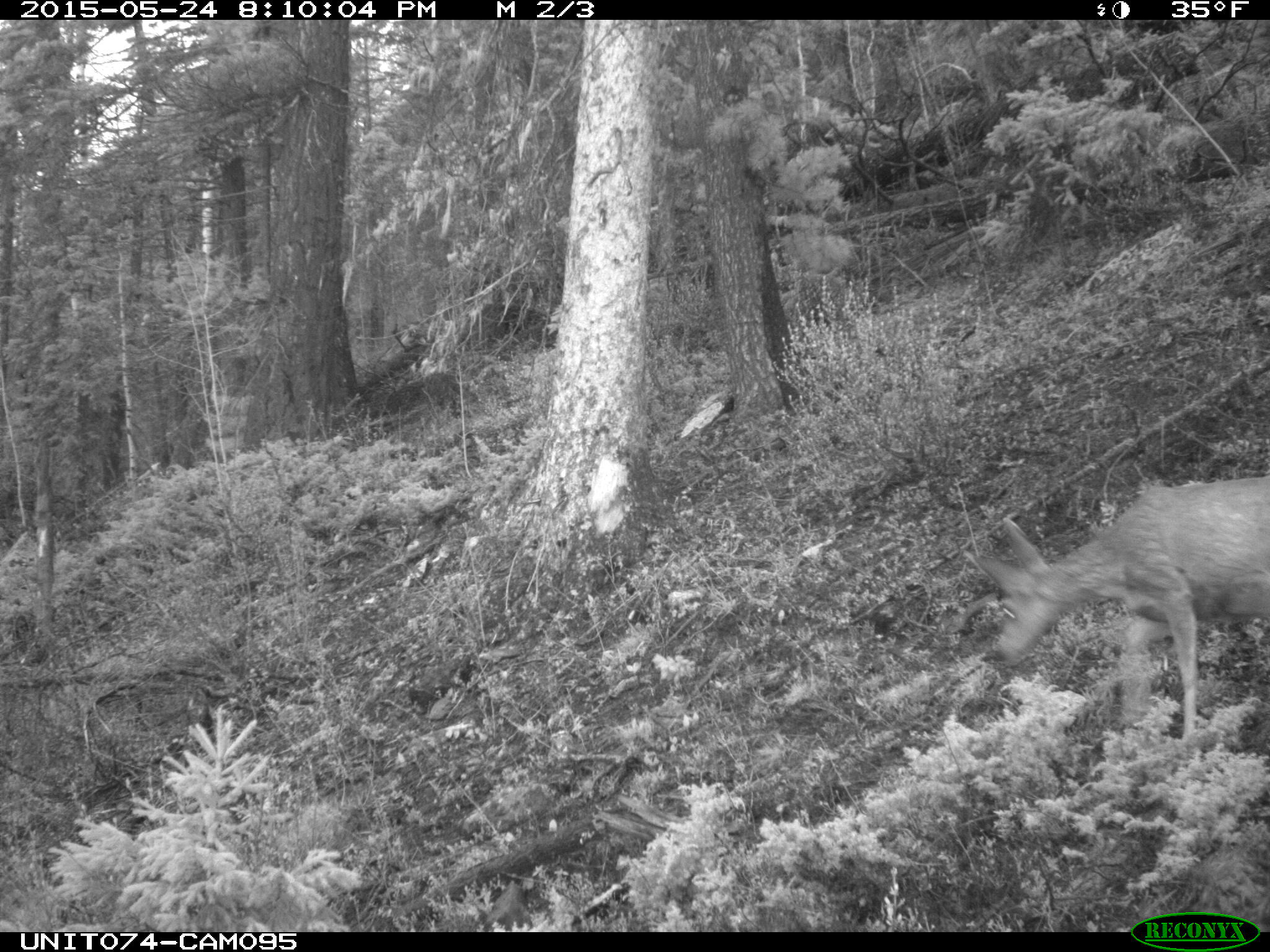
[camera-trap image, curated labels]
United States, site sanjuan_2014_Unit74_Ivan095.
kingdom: Animalia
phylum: Chordata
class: Mammalia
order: Artiodactyla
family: Cervidae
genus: Odocoileus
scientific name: Odocoileus hemionus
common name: mule deer